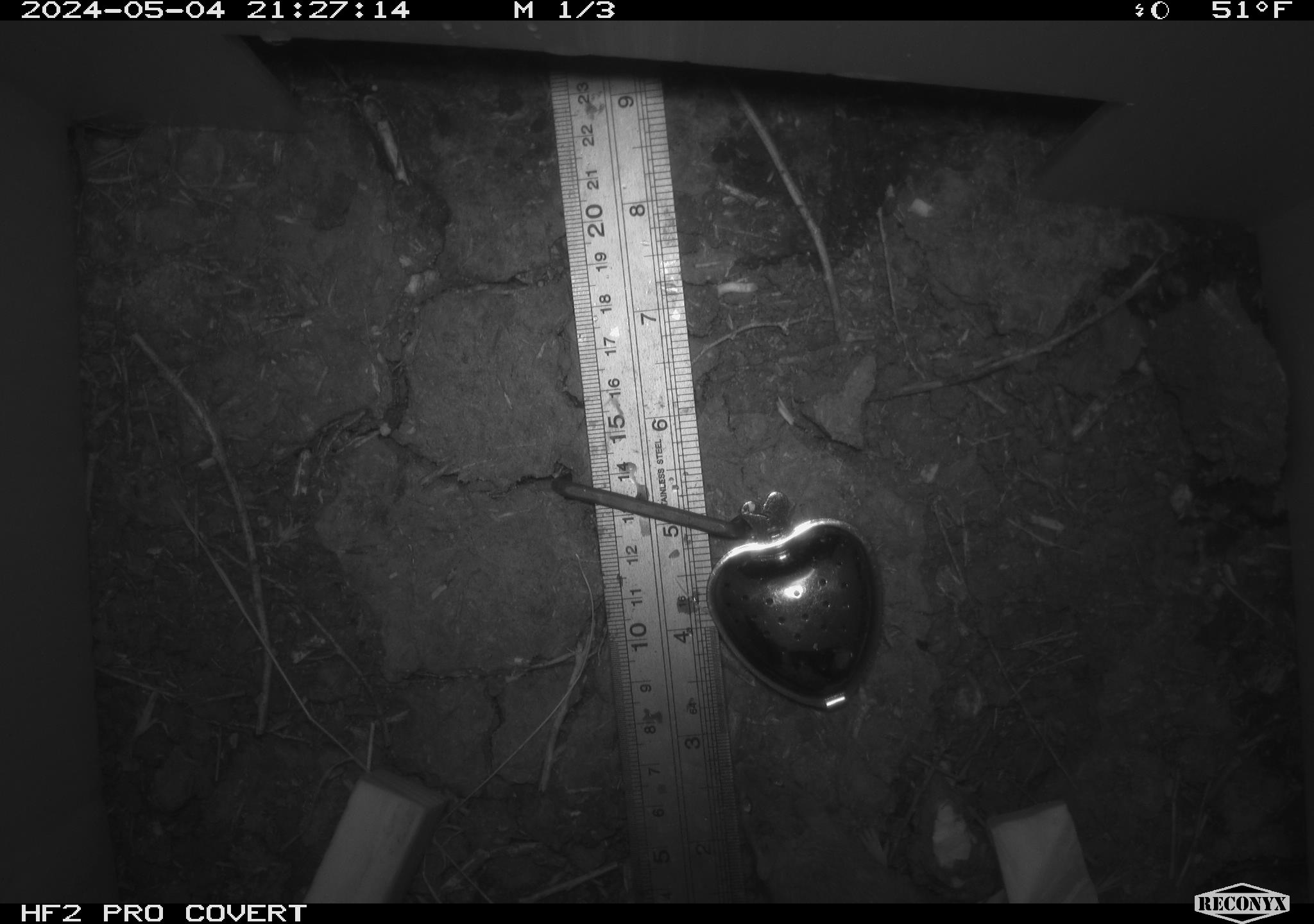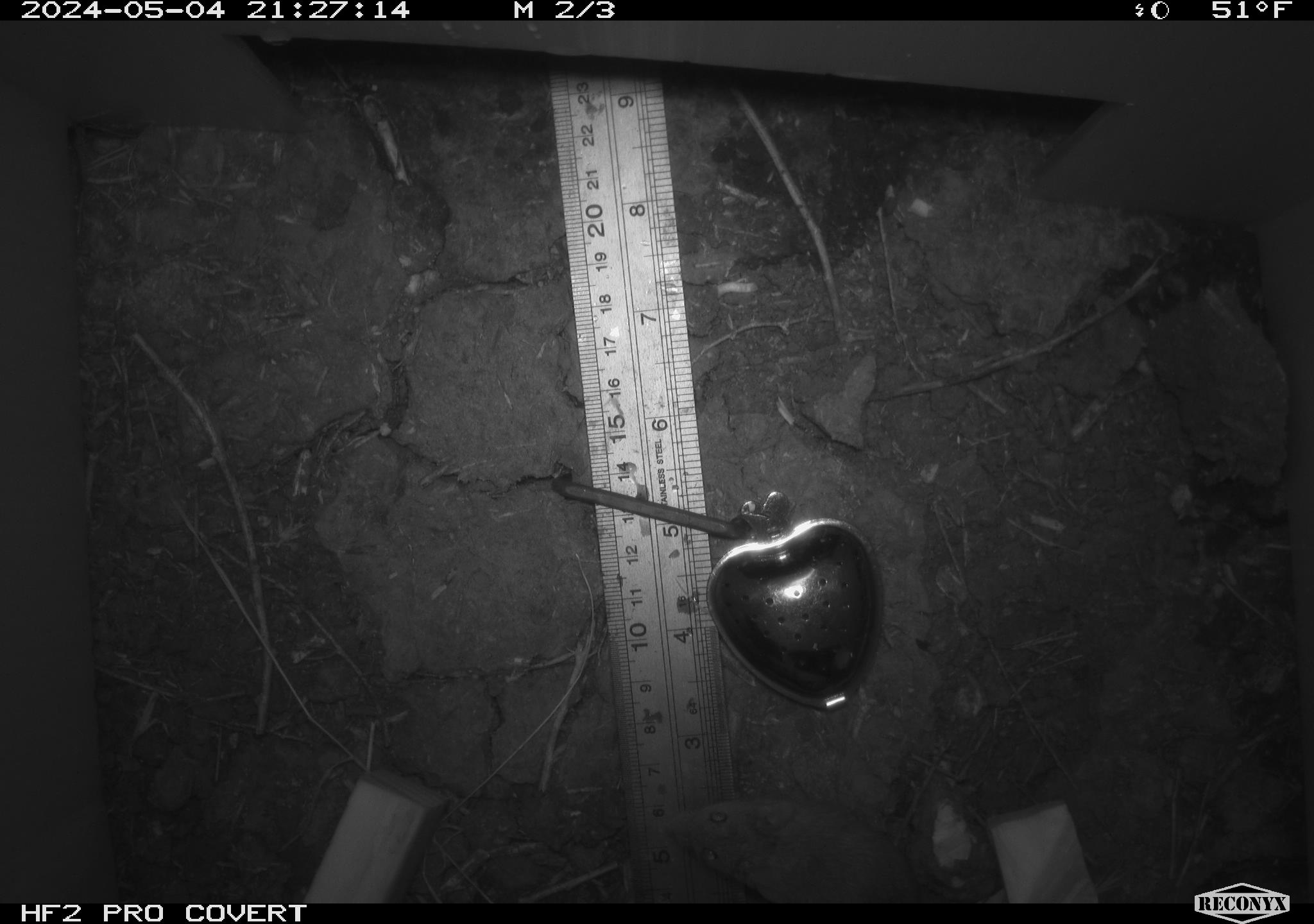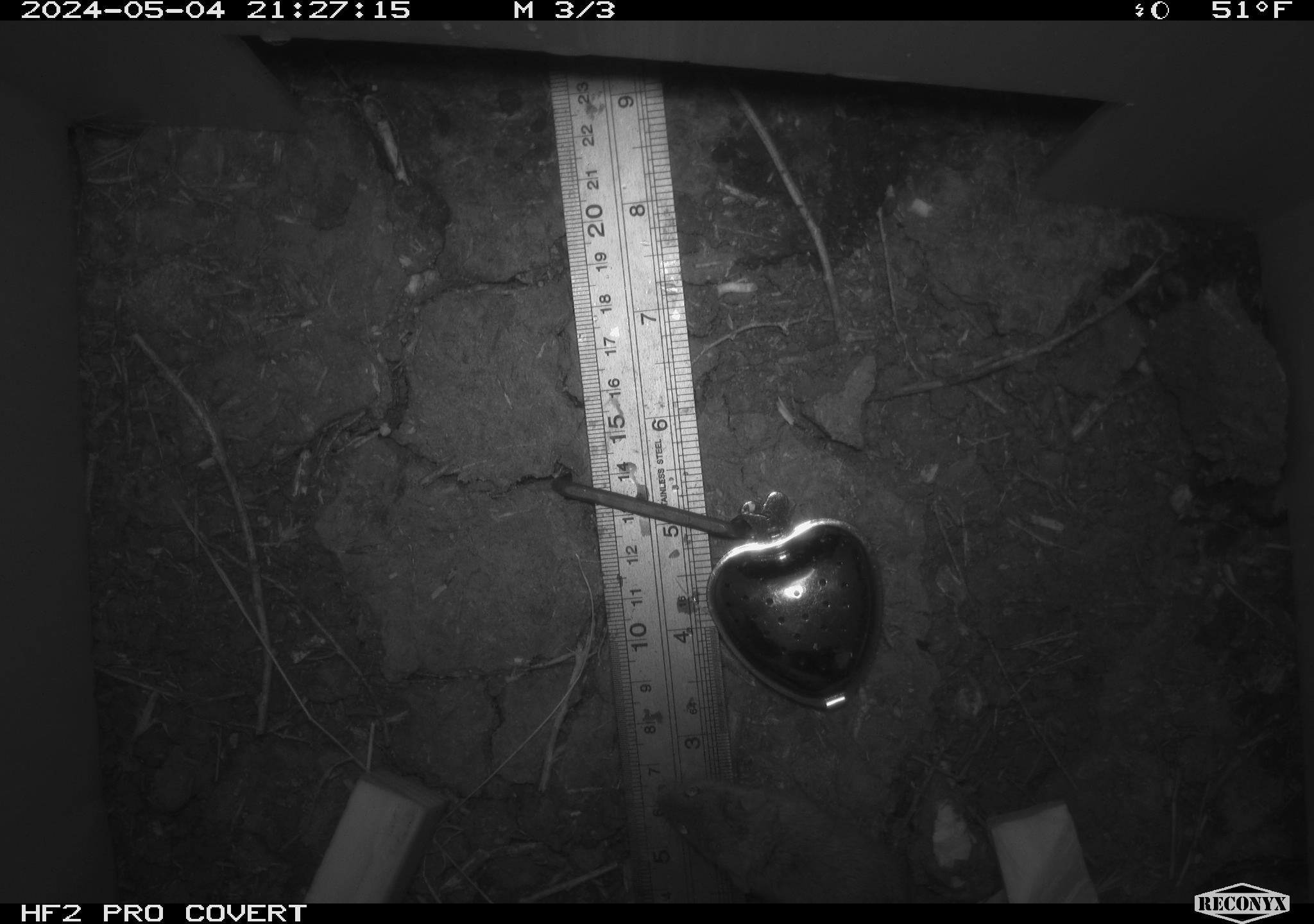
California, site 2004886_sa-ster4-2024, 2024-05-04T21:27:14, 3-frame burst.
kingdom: Animalia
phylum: Chordata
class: Mammalia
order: Rodentia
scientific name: Rodentia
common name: mouse species